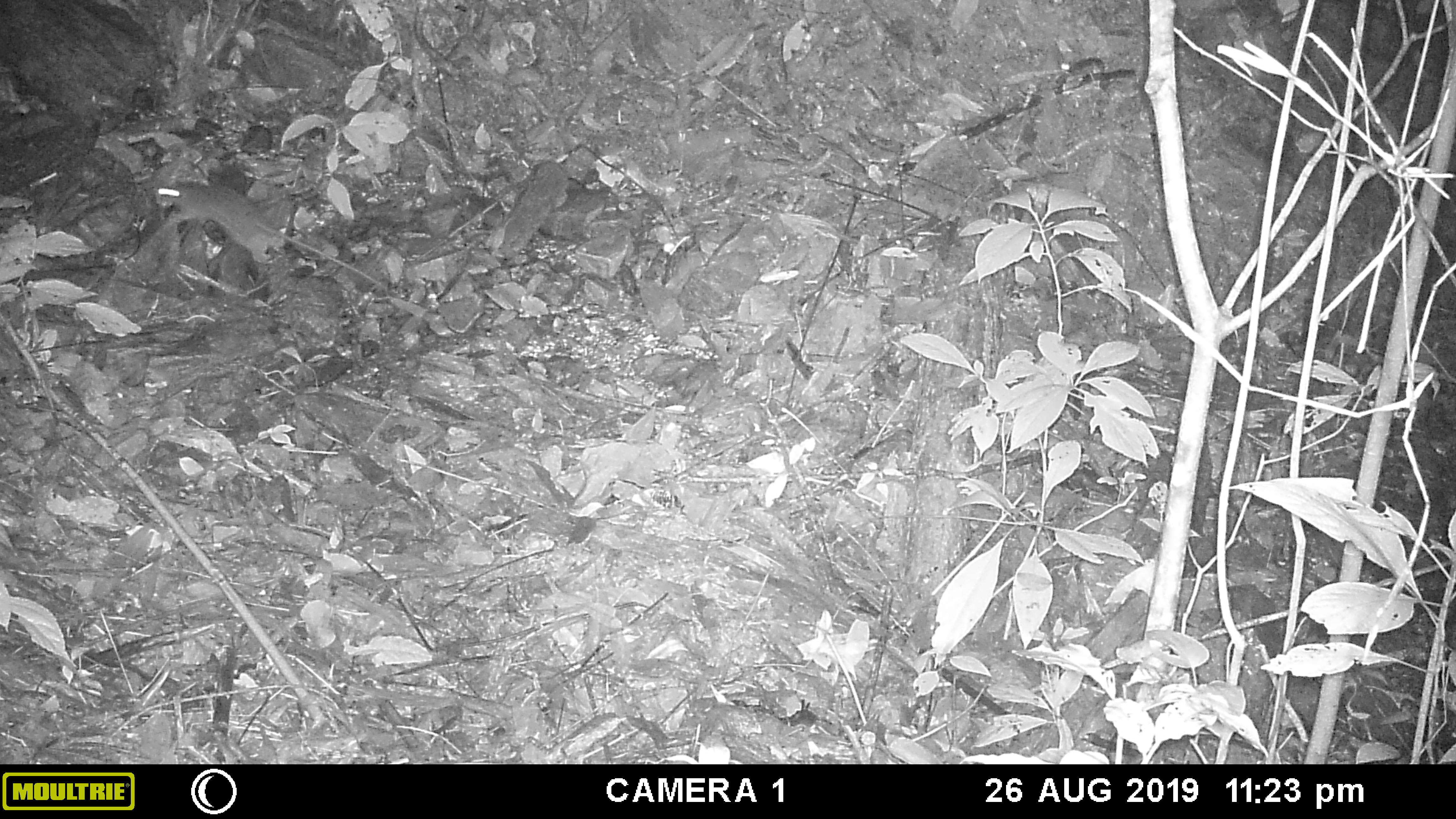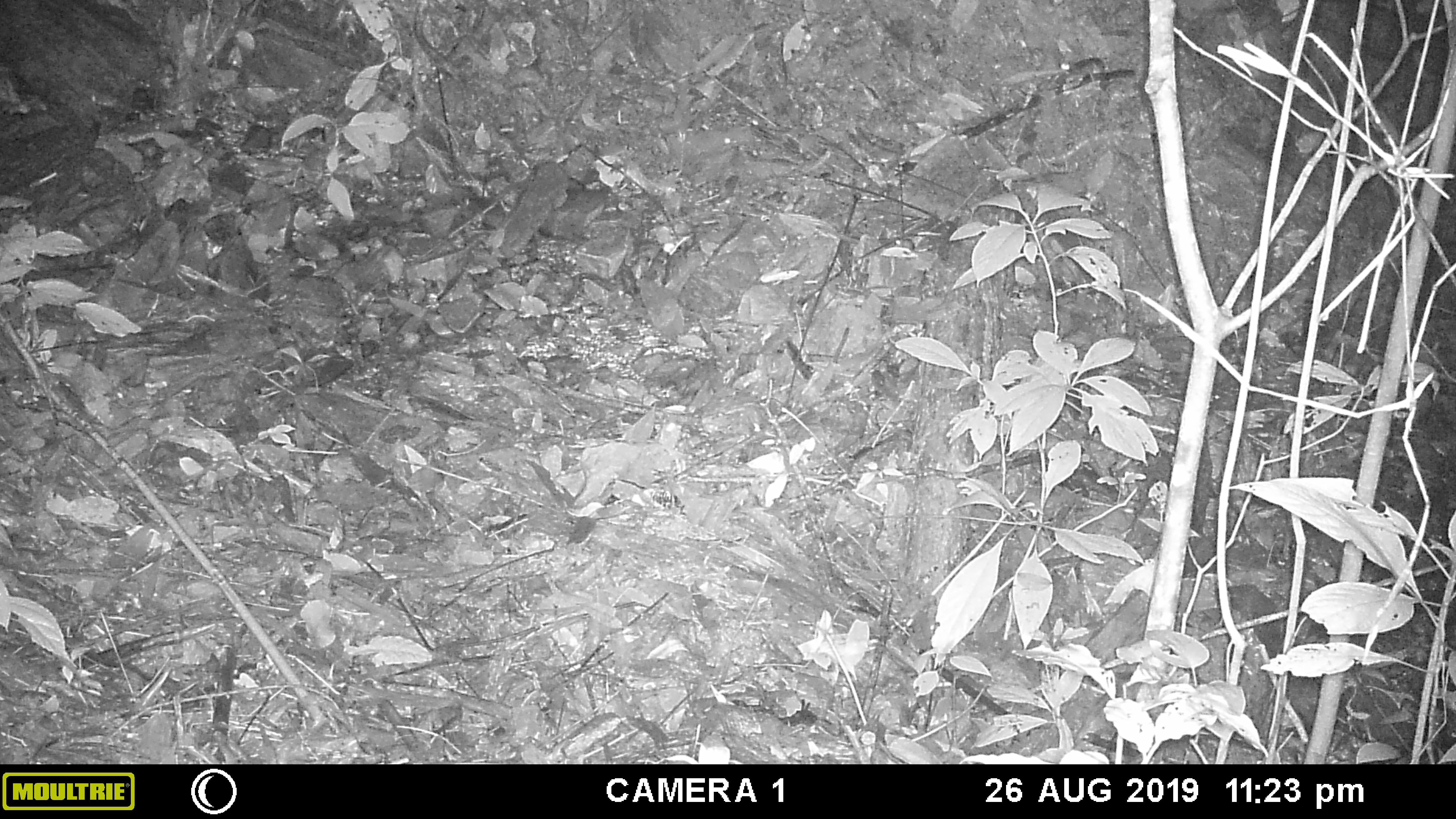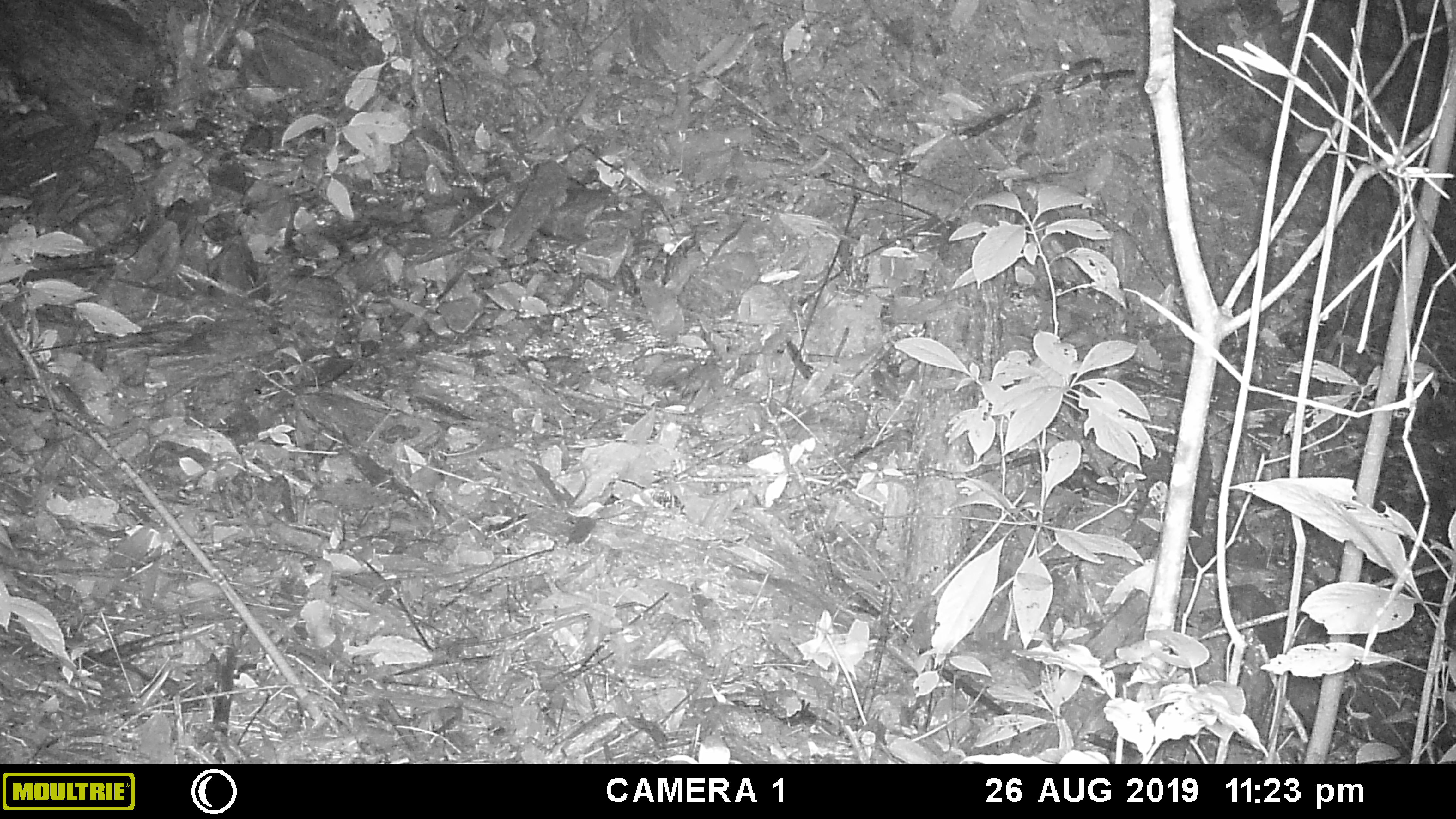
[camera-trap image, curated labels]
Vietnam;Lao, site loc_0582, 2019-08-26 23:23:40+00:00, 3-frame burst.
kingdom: Animalia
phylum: Chordata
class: Mammalia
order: Rodentia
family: Muridae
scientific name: Muridae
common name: old-world mice and rats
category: unidentified murid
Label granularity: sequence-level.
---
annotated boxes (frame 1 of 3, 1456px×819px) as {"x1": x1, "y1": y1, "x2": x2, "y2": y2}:
unidentified murid: {"x1": 155, "y1": 181, "x2": 380, "y2": 286}